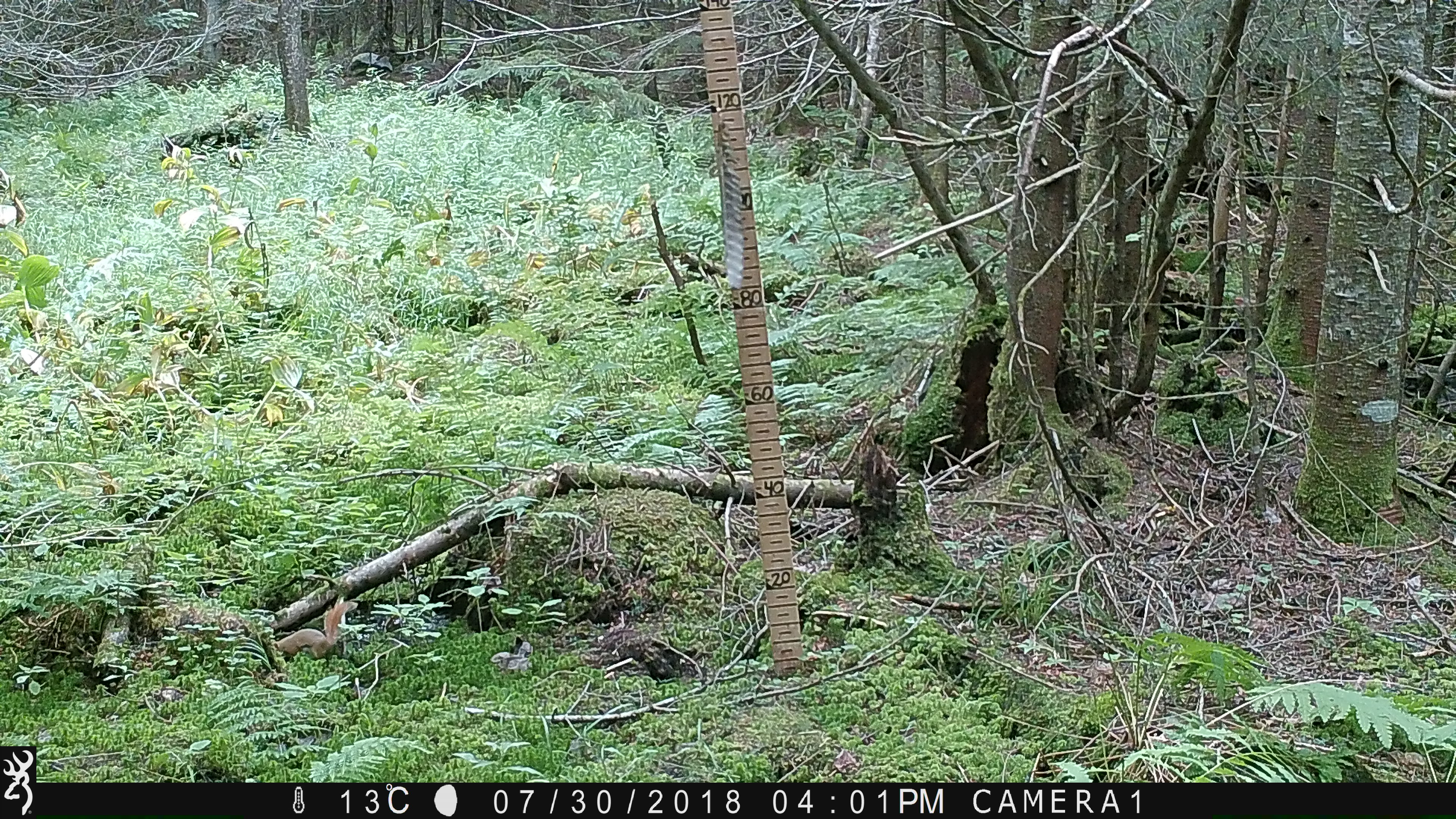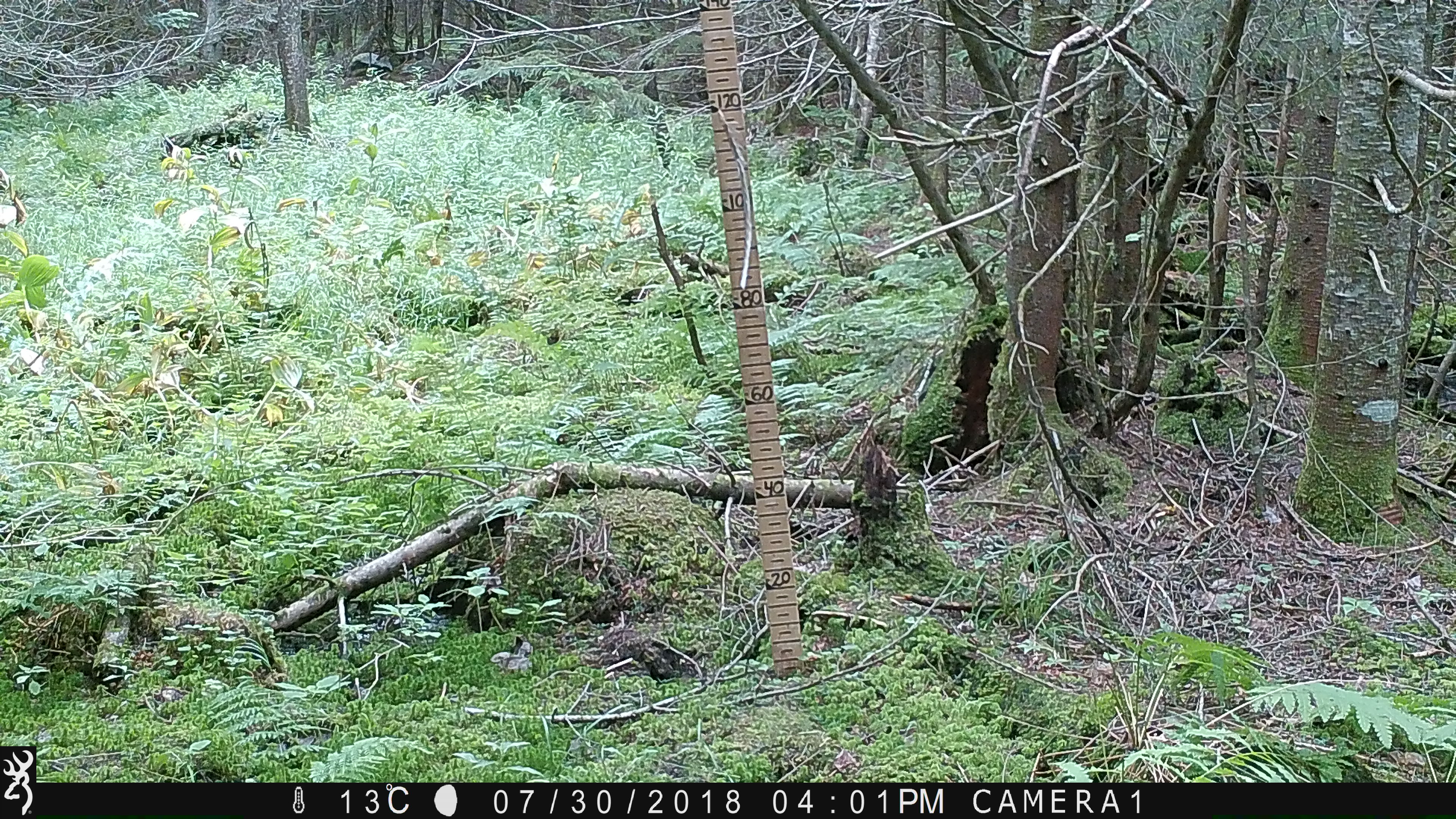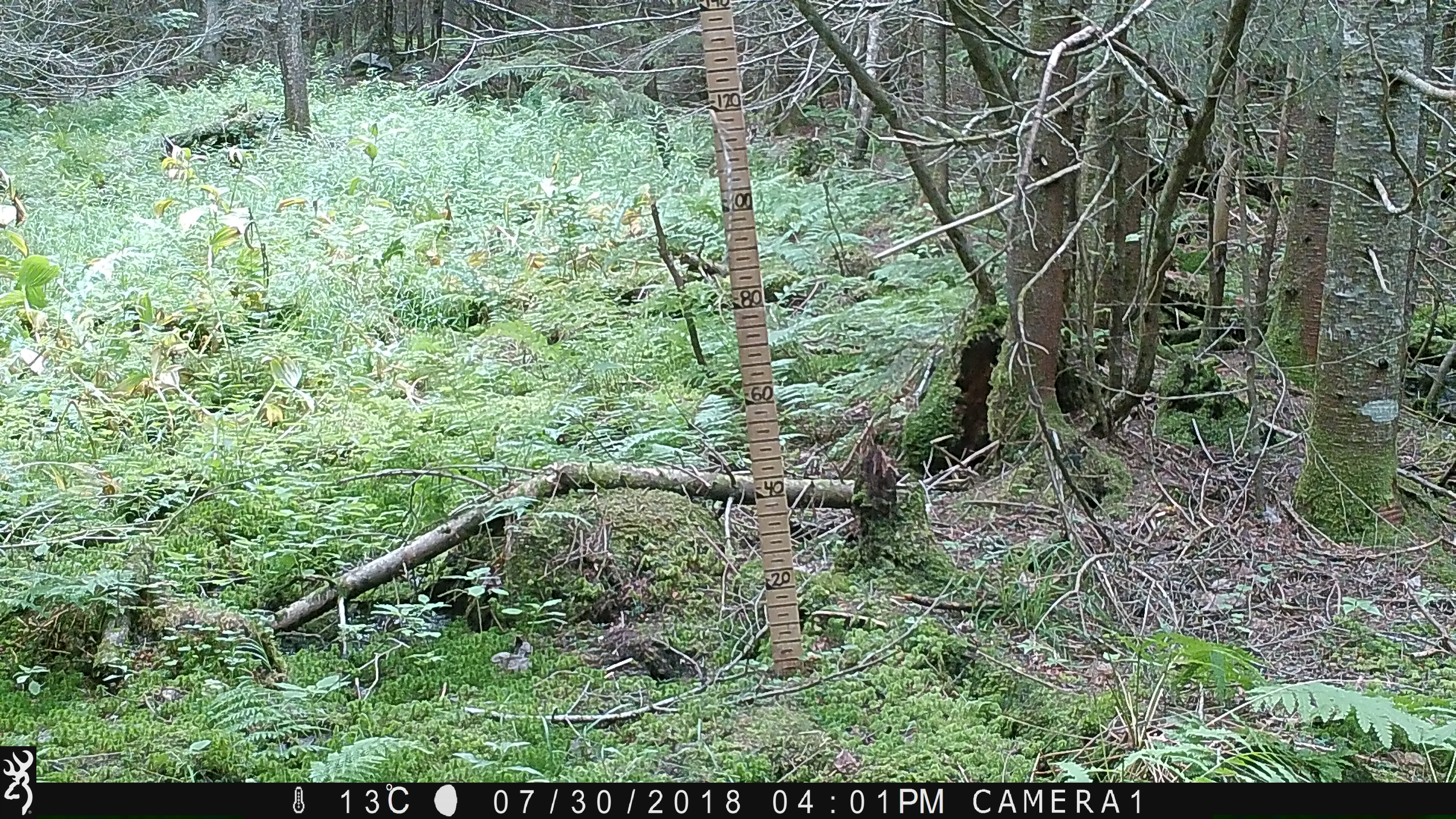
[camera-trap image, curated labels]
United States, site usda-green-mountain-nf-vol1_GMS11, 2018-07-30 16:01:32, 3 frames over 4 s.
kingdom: Animalia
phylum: Chordata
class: Mammalia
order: Rodentia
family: Sciuridae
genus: Tamiasciurus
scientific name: Tamiasciurus hudsonicus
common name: red squirrel